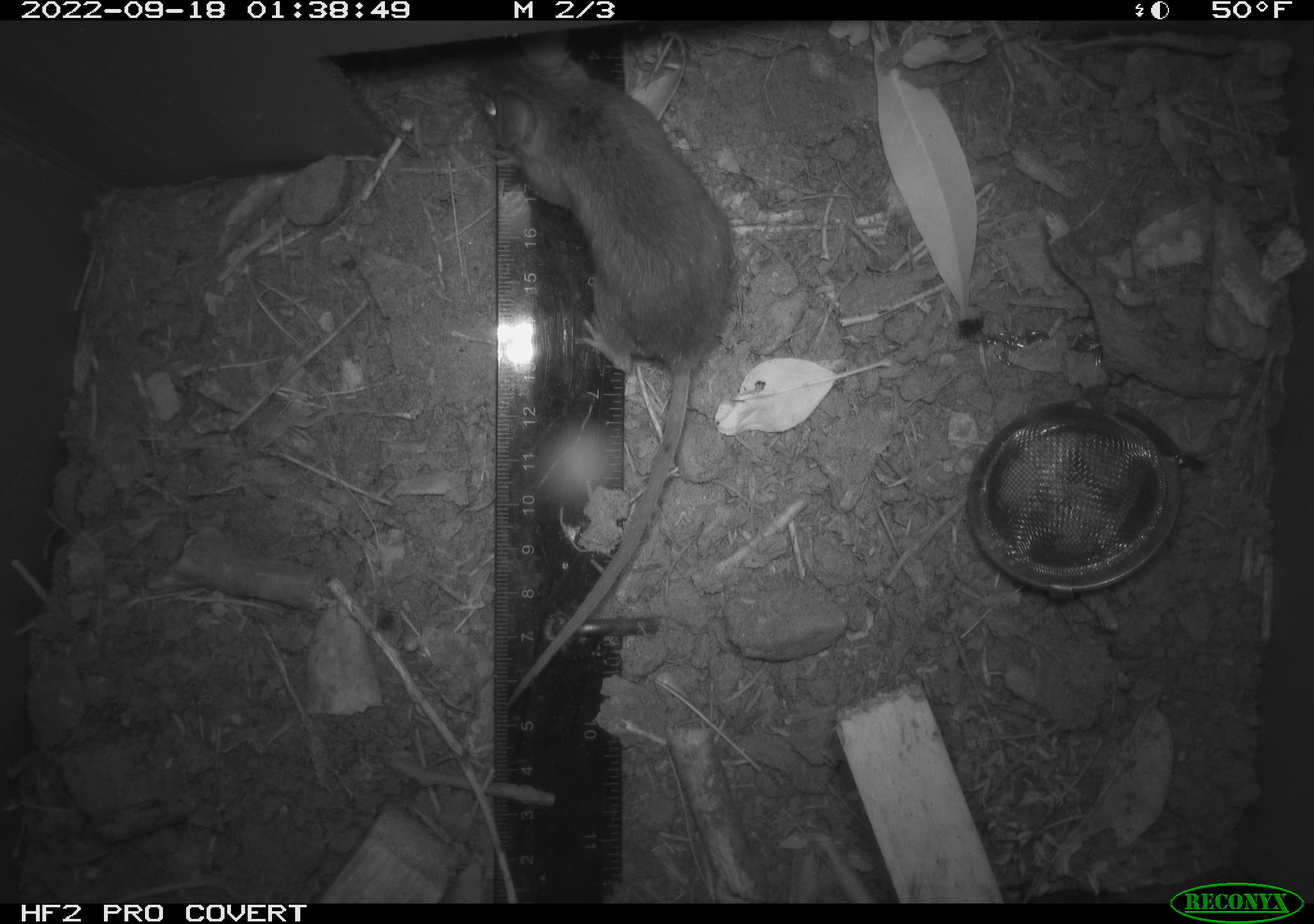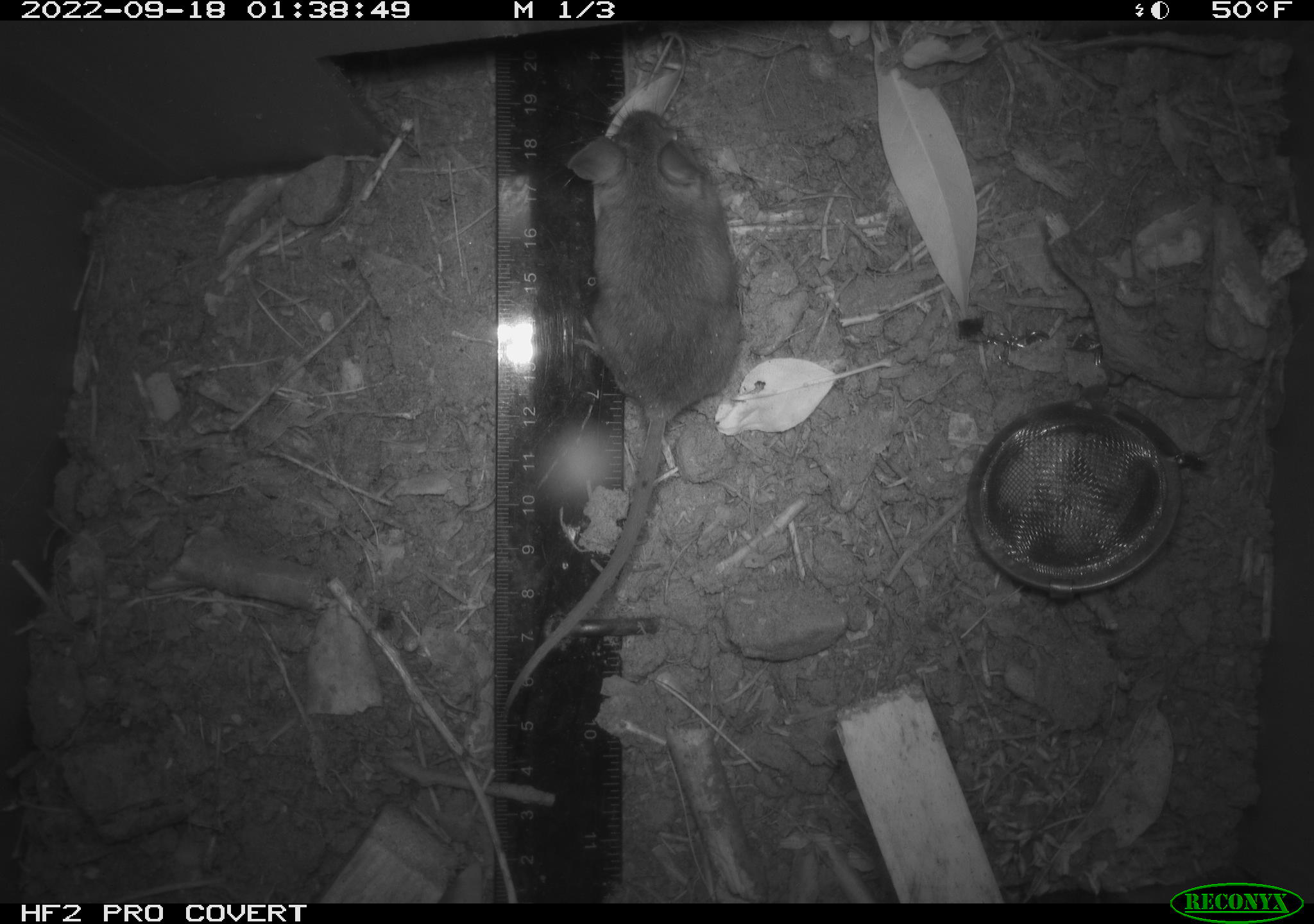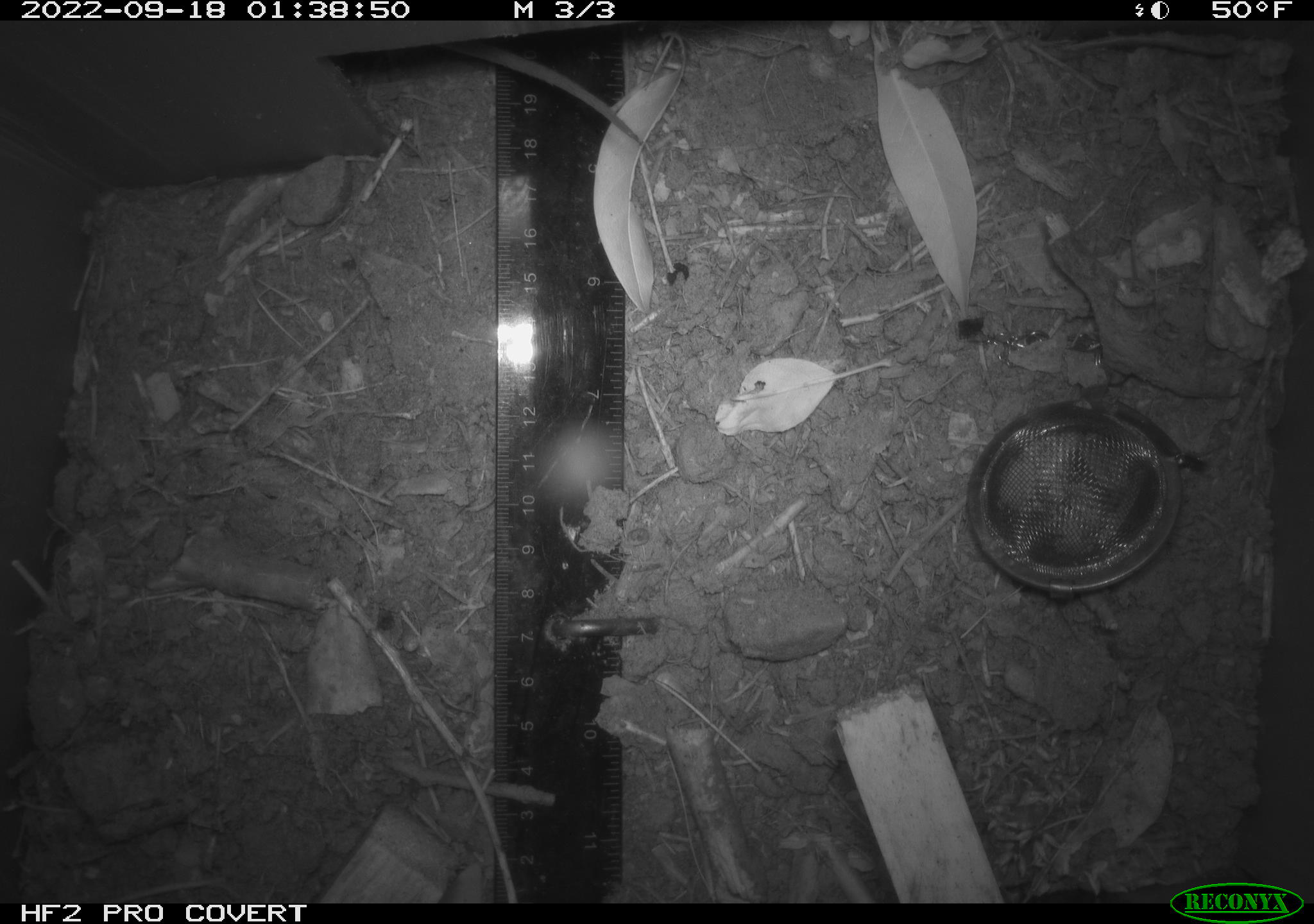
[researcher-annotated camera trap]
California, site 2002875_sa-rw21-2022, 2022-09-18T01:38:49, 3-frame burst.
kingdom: Animalia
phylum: Chordata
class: Mammalia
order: Rodentia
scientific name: Rodentia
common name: mouse species